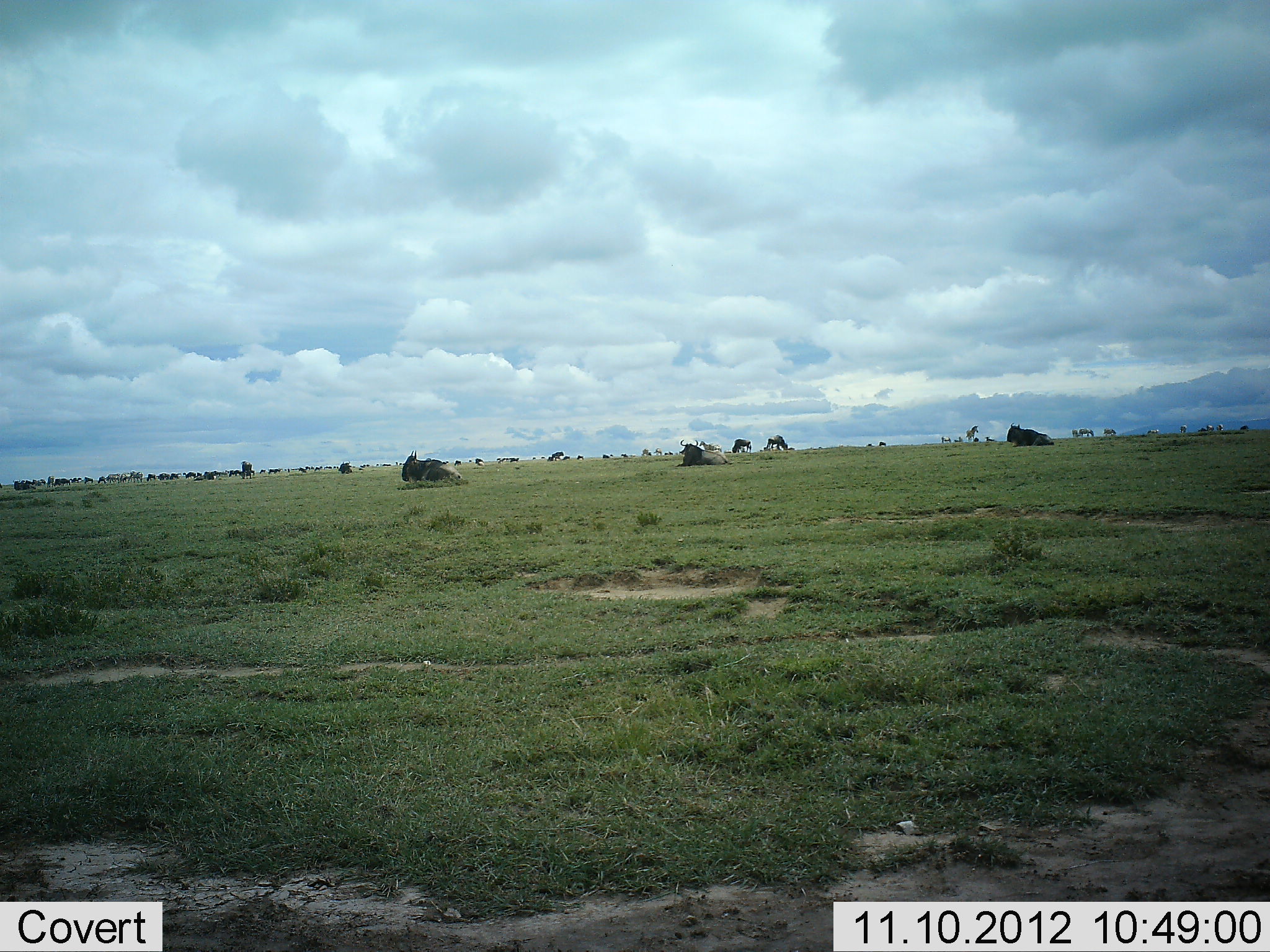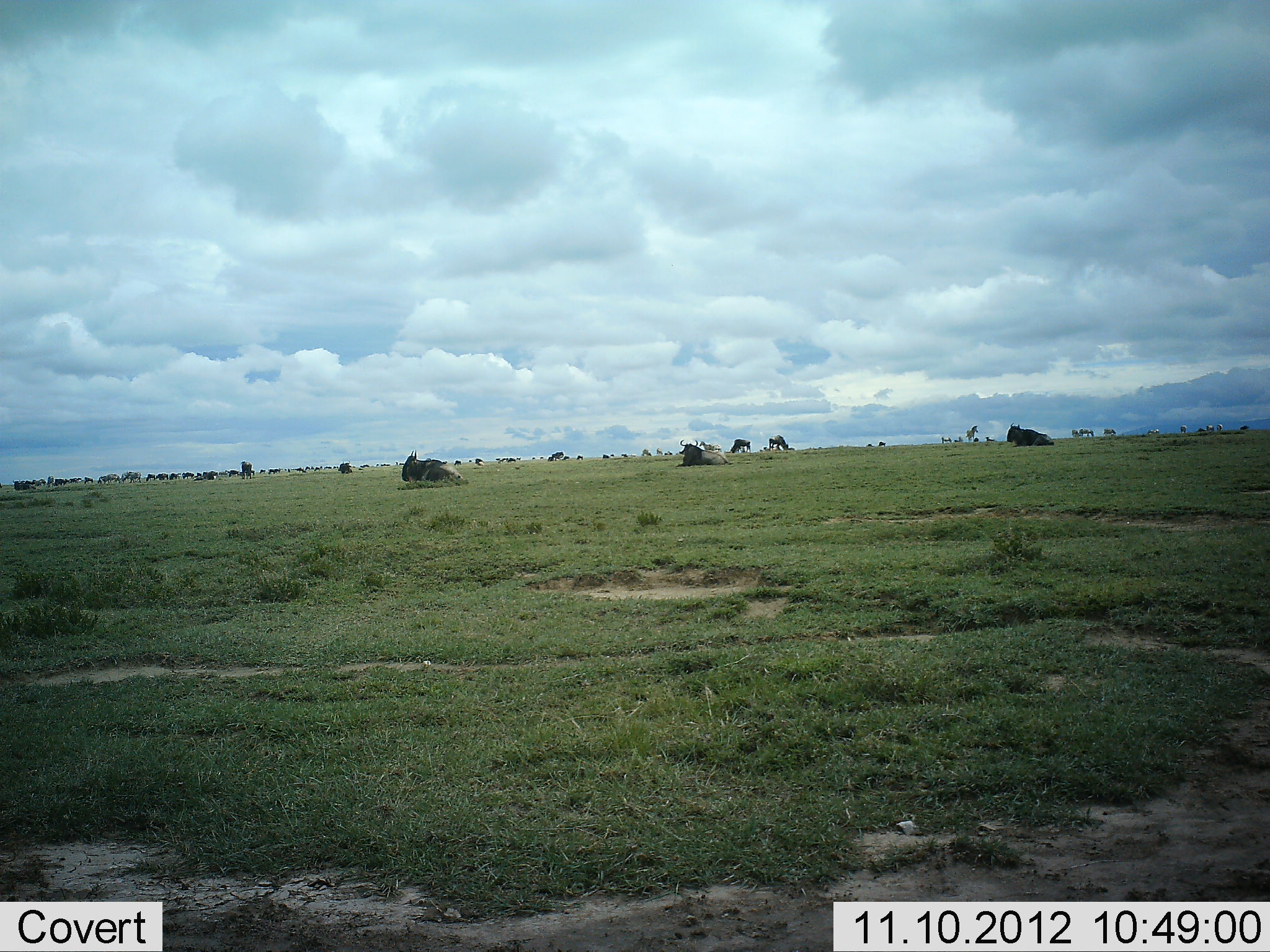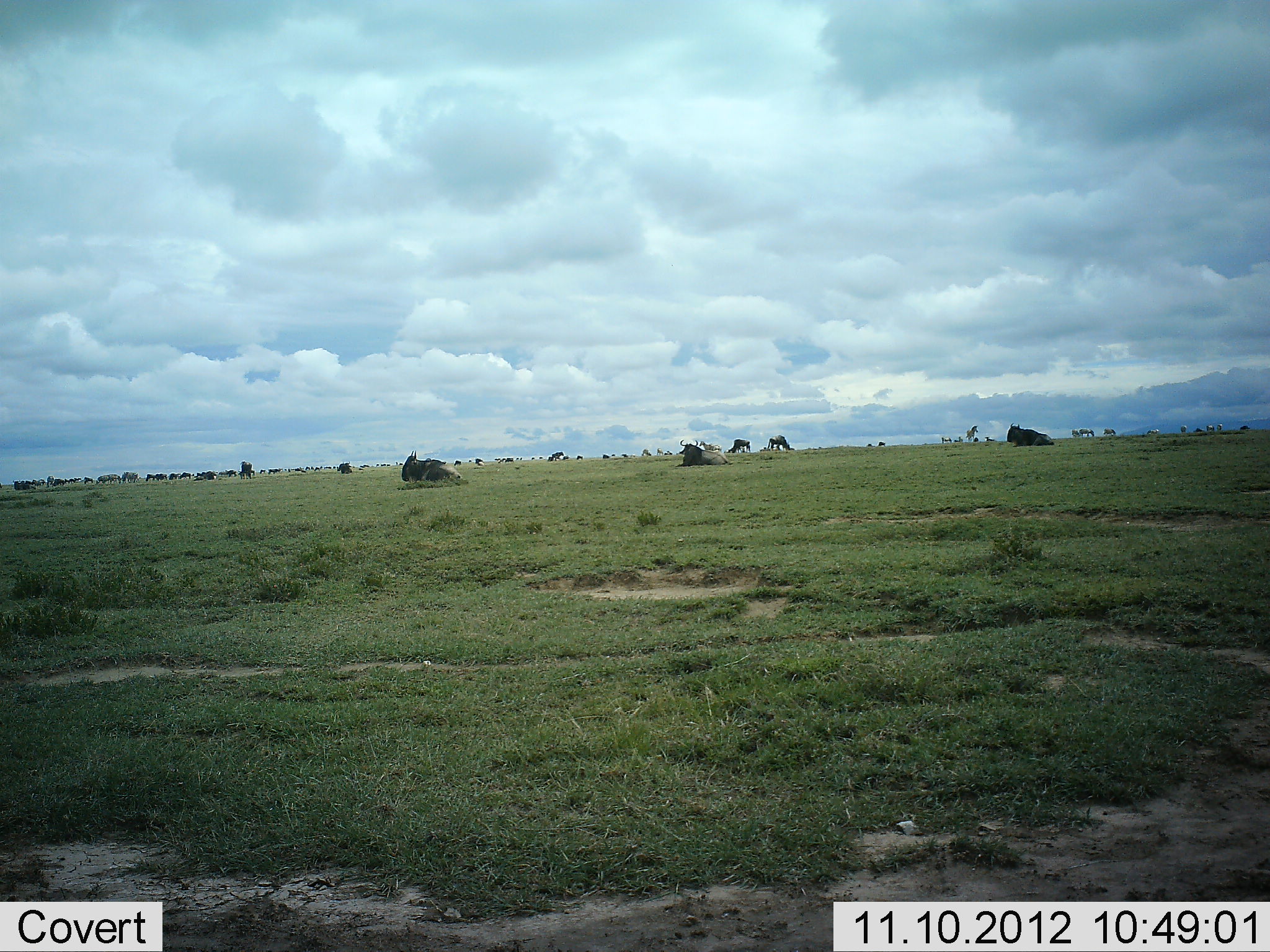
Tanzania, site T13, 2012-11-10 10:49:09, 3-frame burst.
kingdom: Animalia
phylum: Chordata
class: Mammalia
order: Artiodactyla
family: Bovidae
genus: Connochaetes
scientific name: Connochaetes taurinus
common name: blue wildebeest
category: wildebeest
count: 11-50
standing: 36%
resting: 100%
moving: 18%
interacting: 0%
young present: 0%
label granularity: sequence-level